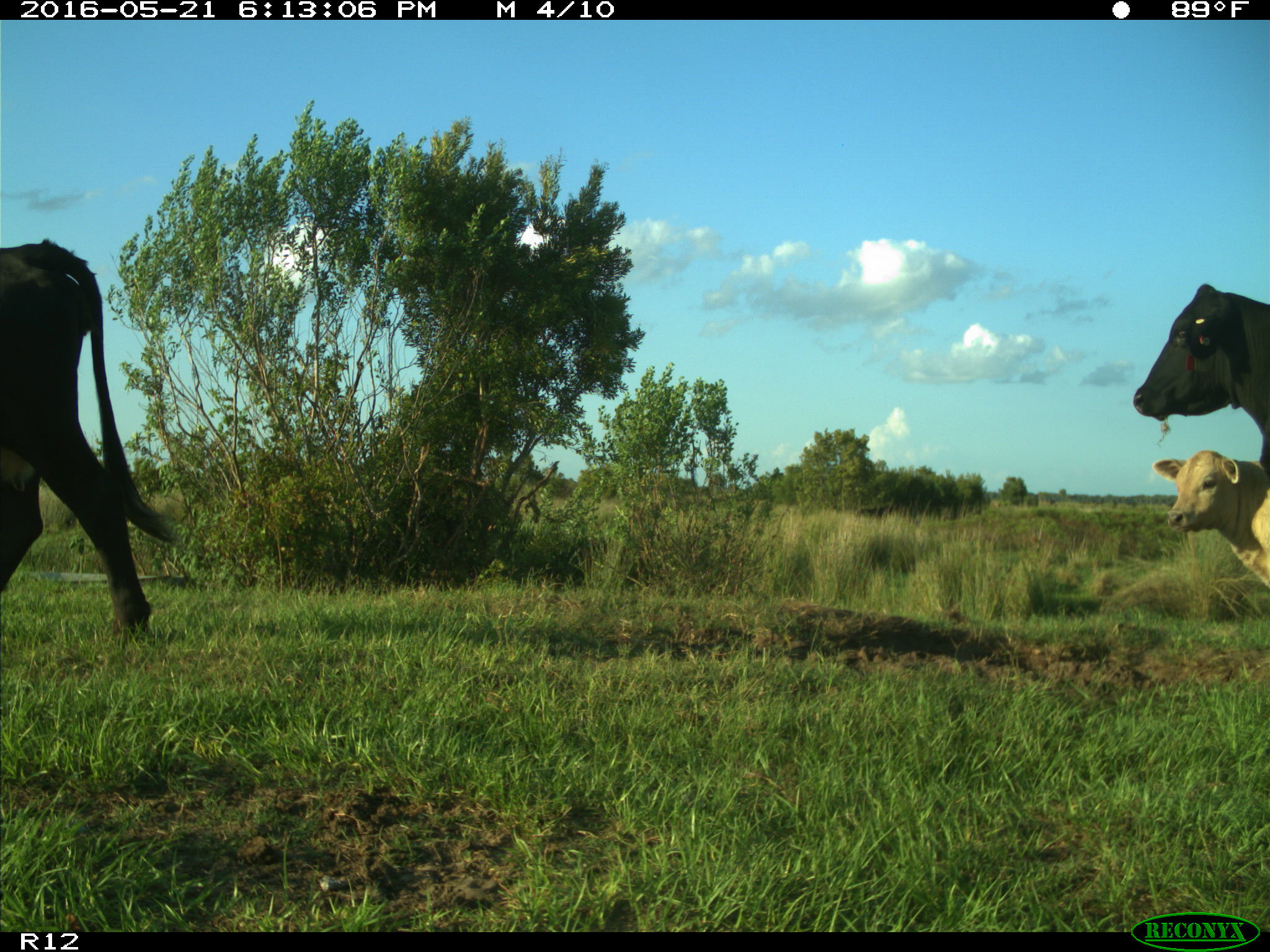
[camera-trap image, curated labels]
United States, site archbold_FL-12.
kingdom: Animalia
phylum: Chordata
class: Mammalia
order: Artiodactyla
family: Bovidae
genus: Bos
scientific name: Bos taurus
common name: domestic cow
Bos taurus (domestic cow).